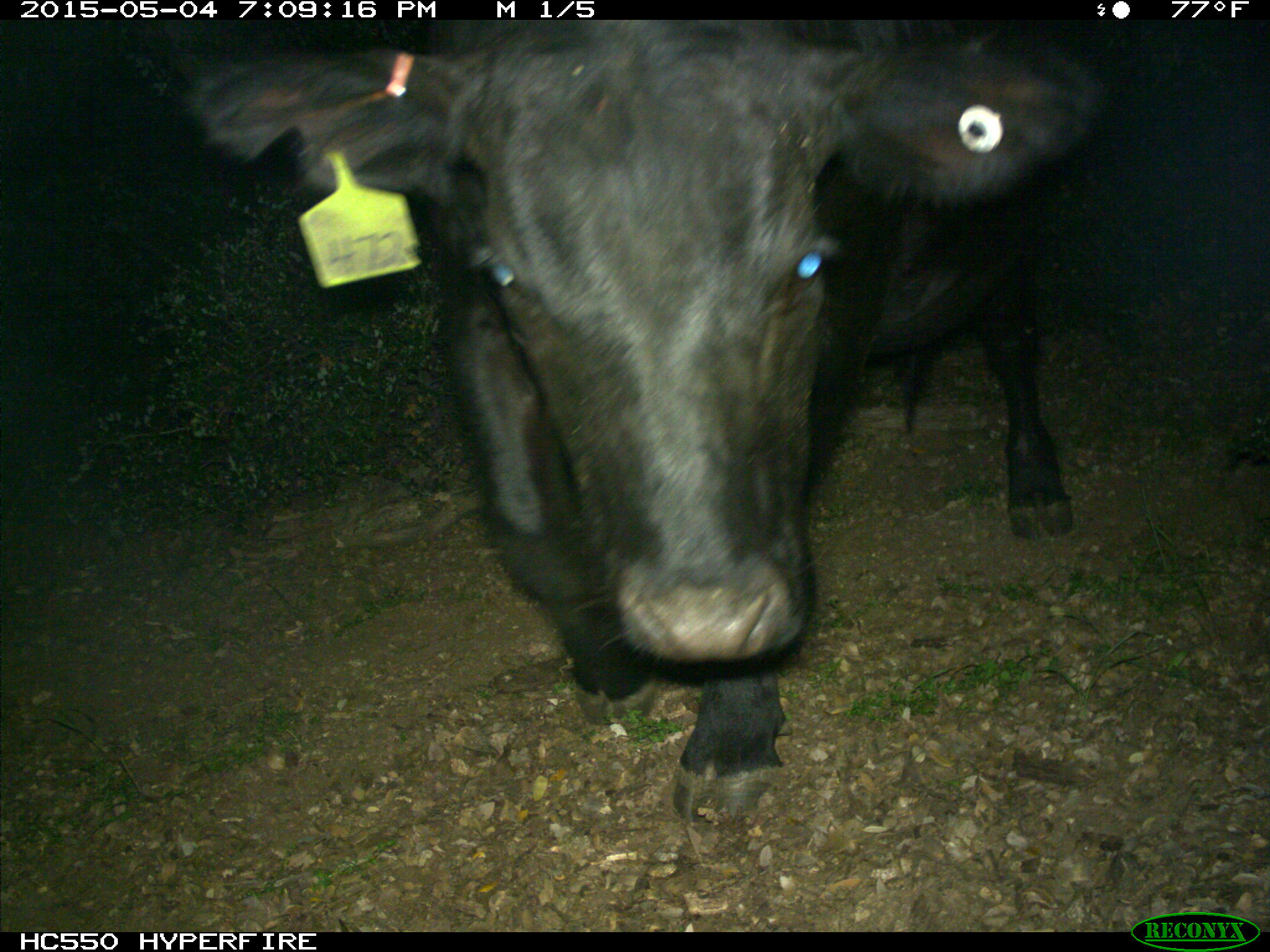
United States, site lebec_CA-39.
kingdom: Animalia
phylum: Chordata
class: Mammalia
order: Artiodactyla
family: Bovidae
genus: Bos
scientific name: Bos taurus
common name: domestic cow